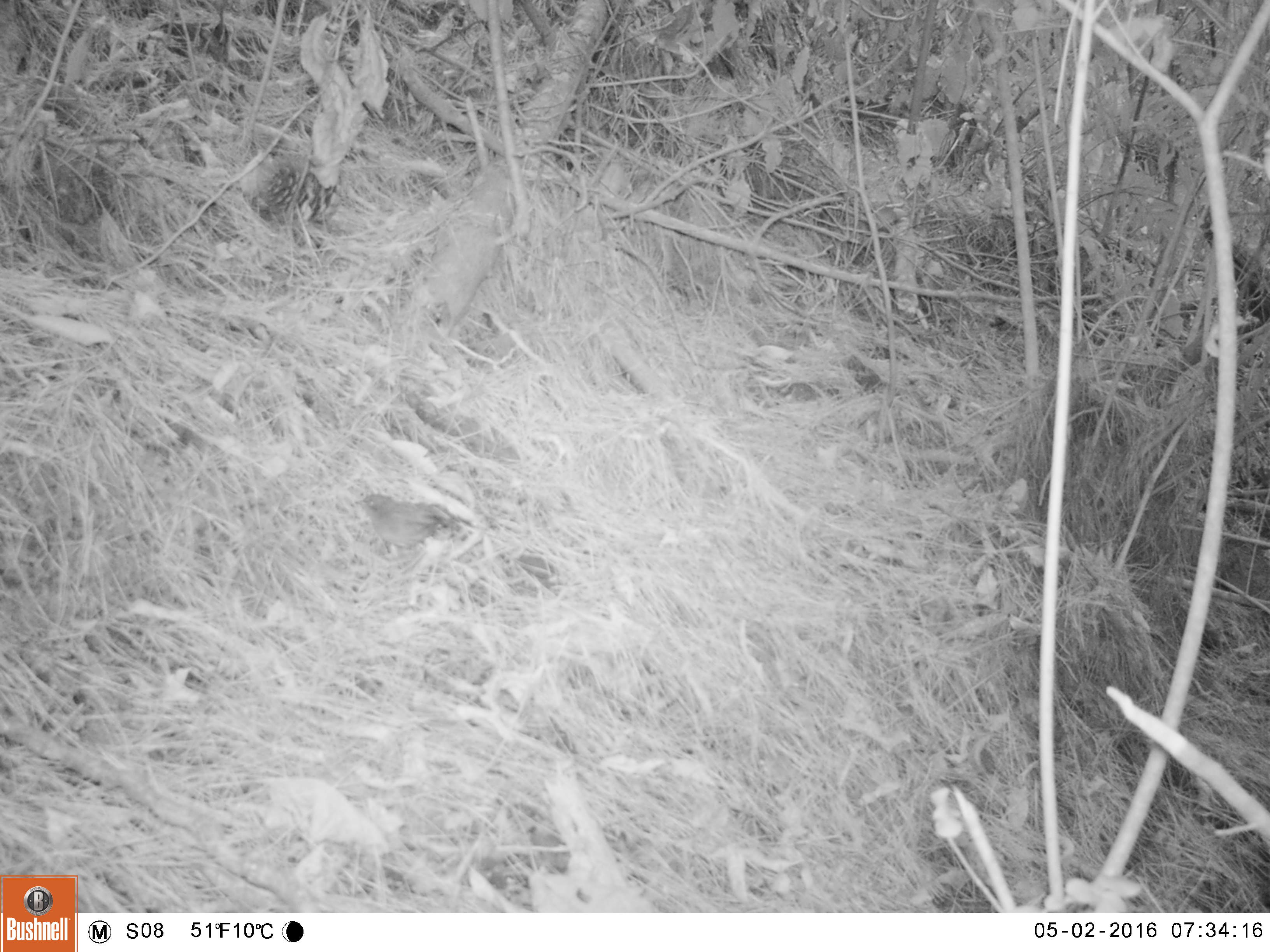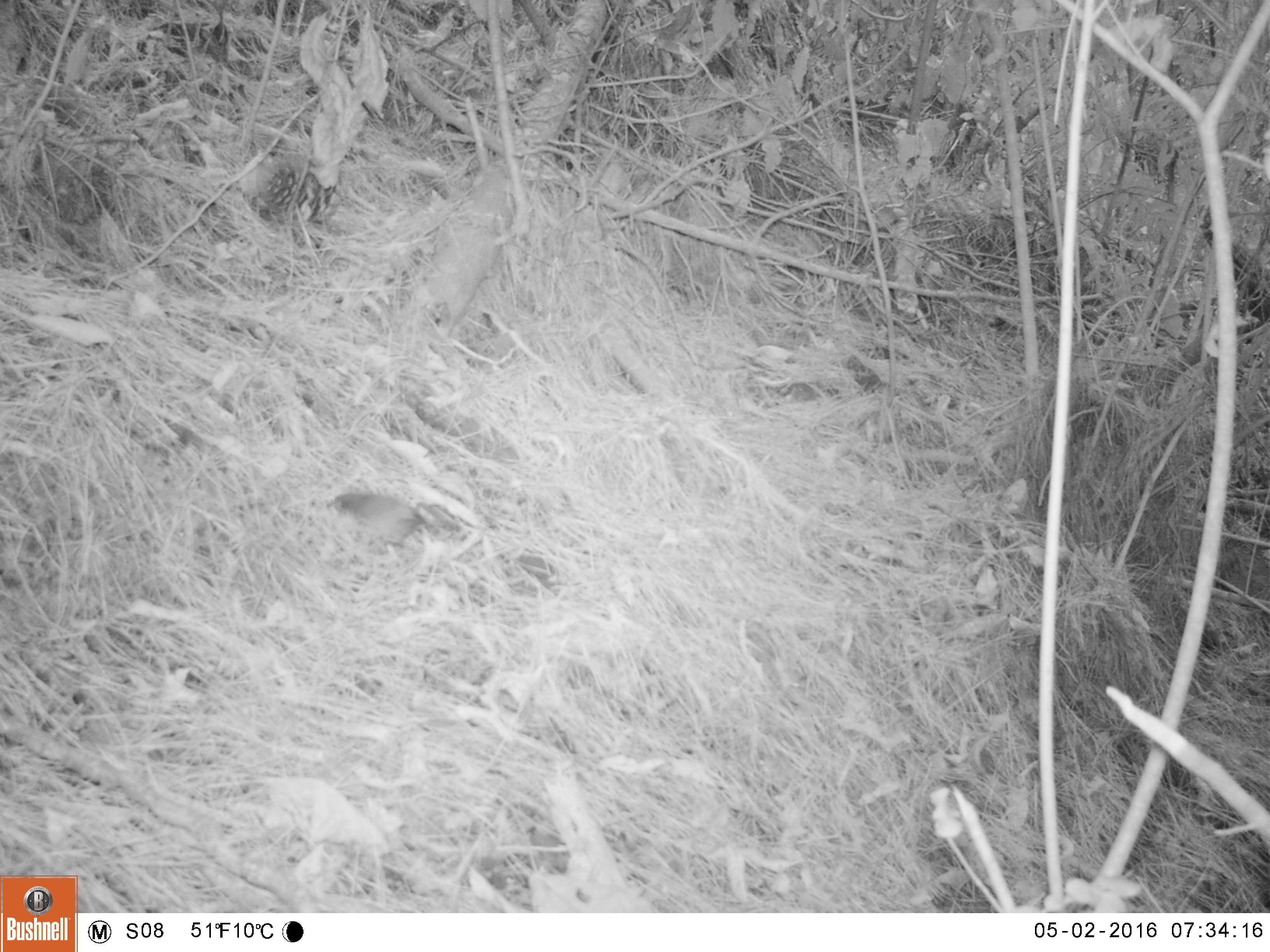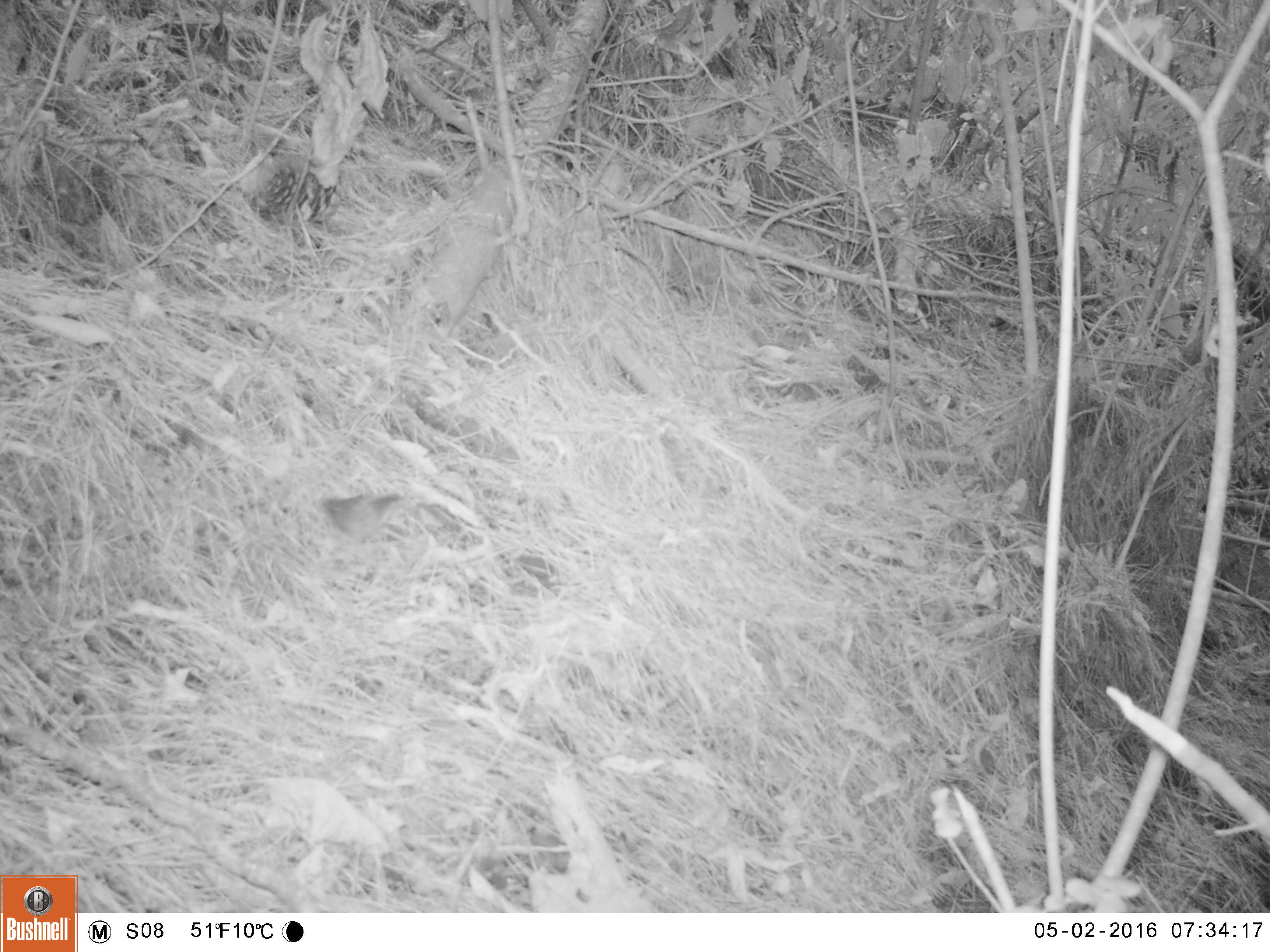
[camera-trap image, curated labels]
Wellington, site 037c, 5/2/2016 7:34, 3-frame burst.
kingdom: Animalia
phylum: Chordata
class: Aves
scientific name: Aves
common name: bird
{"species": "bird (Aves)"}